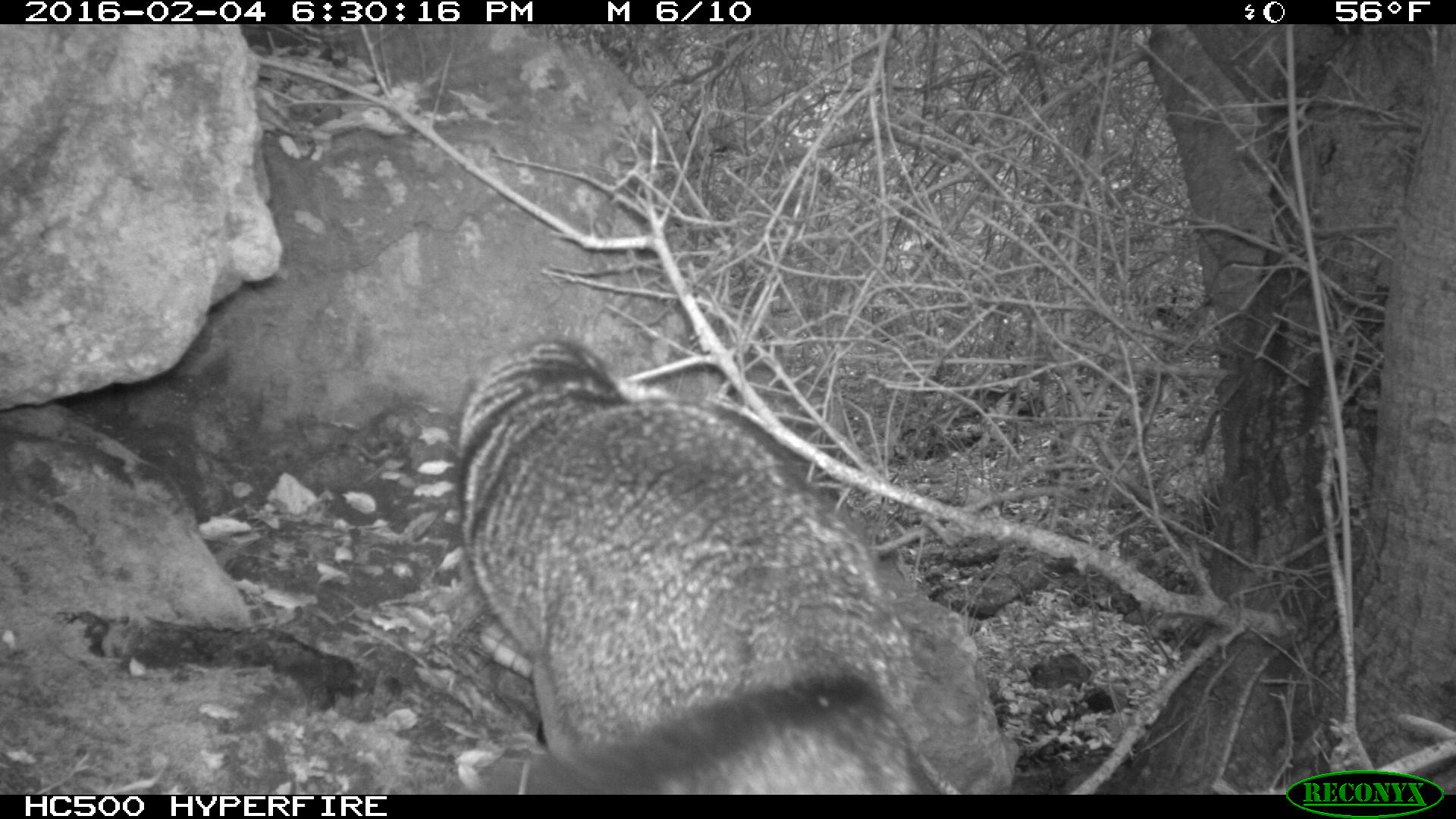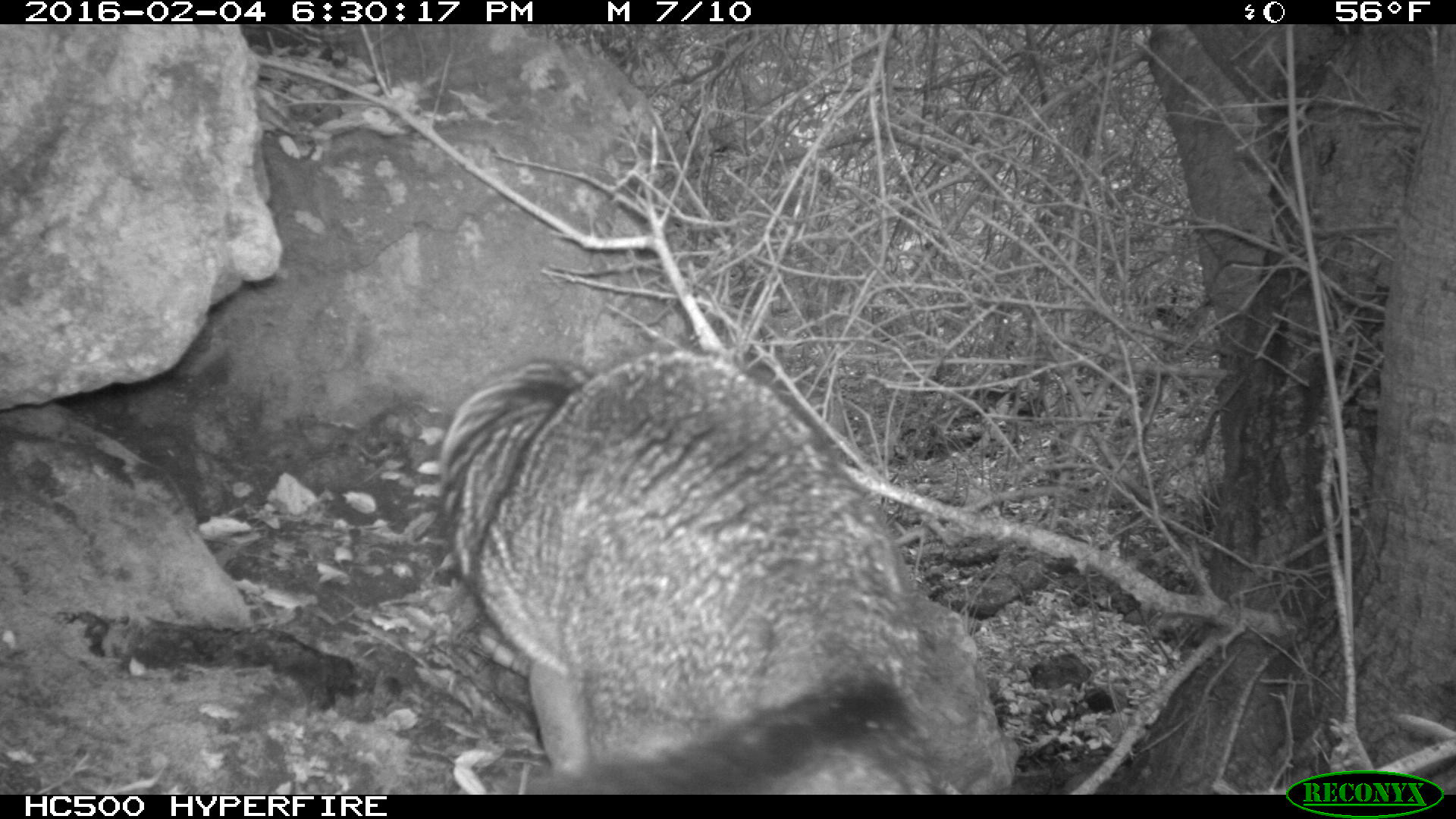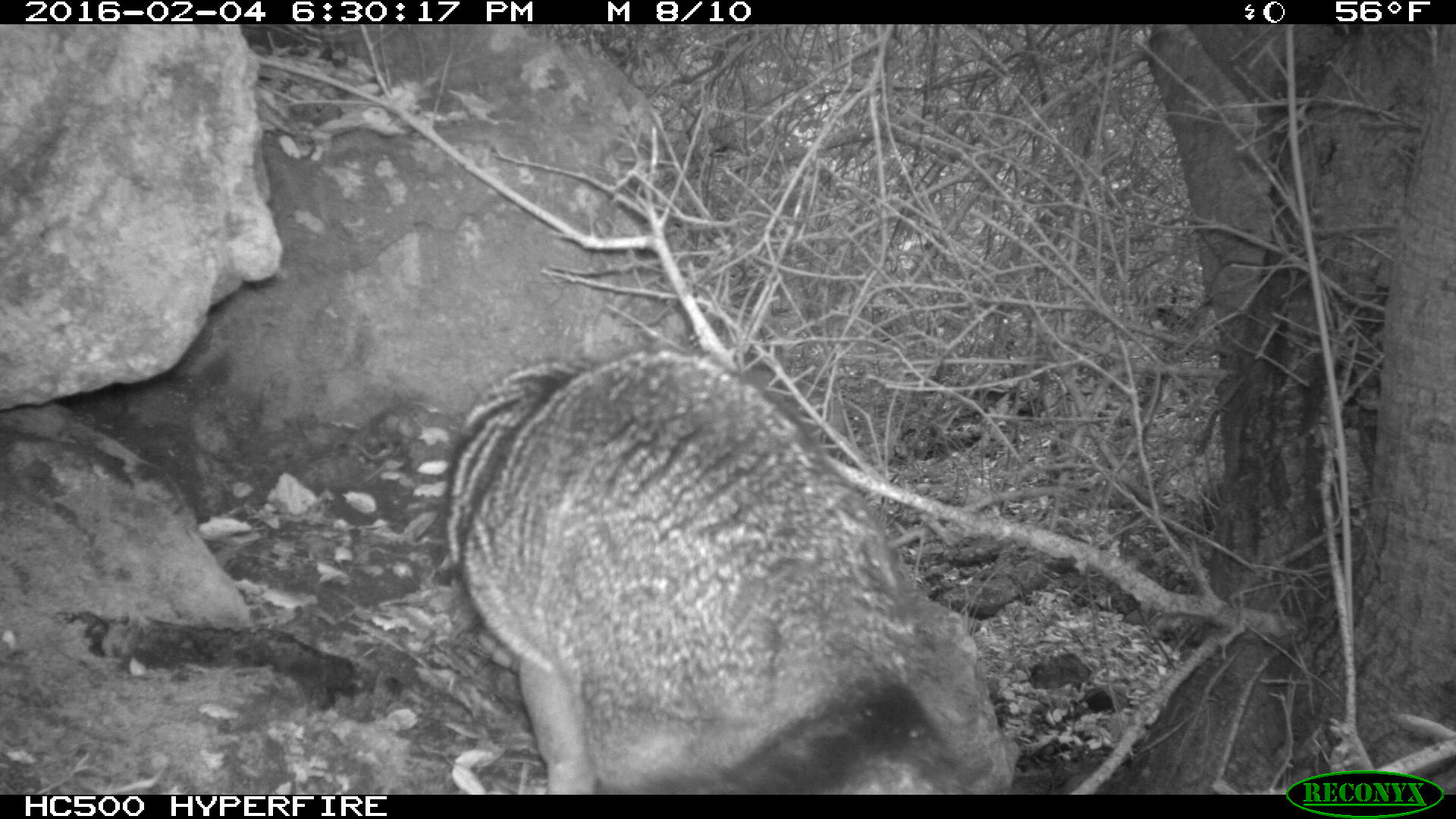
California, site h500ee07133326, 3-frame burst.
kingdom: Animalia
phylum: Chordata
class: Mammalia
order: Carnivora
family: Canidae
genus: Urocyon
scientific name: Urocyon littoralis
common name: island fox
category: fox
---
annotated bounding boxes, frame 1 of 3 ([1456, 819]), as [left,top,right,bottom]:
fox: [456,337,963,794]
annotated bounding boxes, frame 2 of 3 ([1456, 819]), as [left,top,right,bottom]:
fox: [438,346,937,794]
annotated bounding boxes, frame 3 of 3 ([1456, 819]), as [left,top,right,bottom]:
fox: [444,350,963,794]